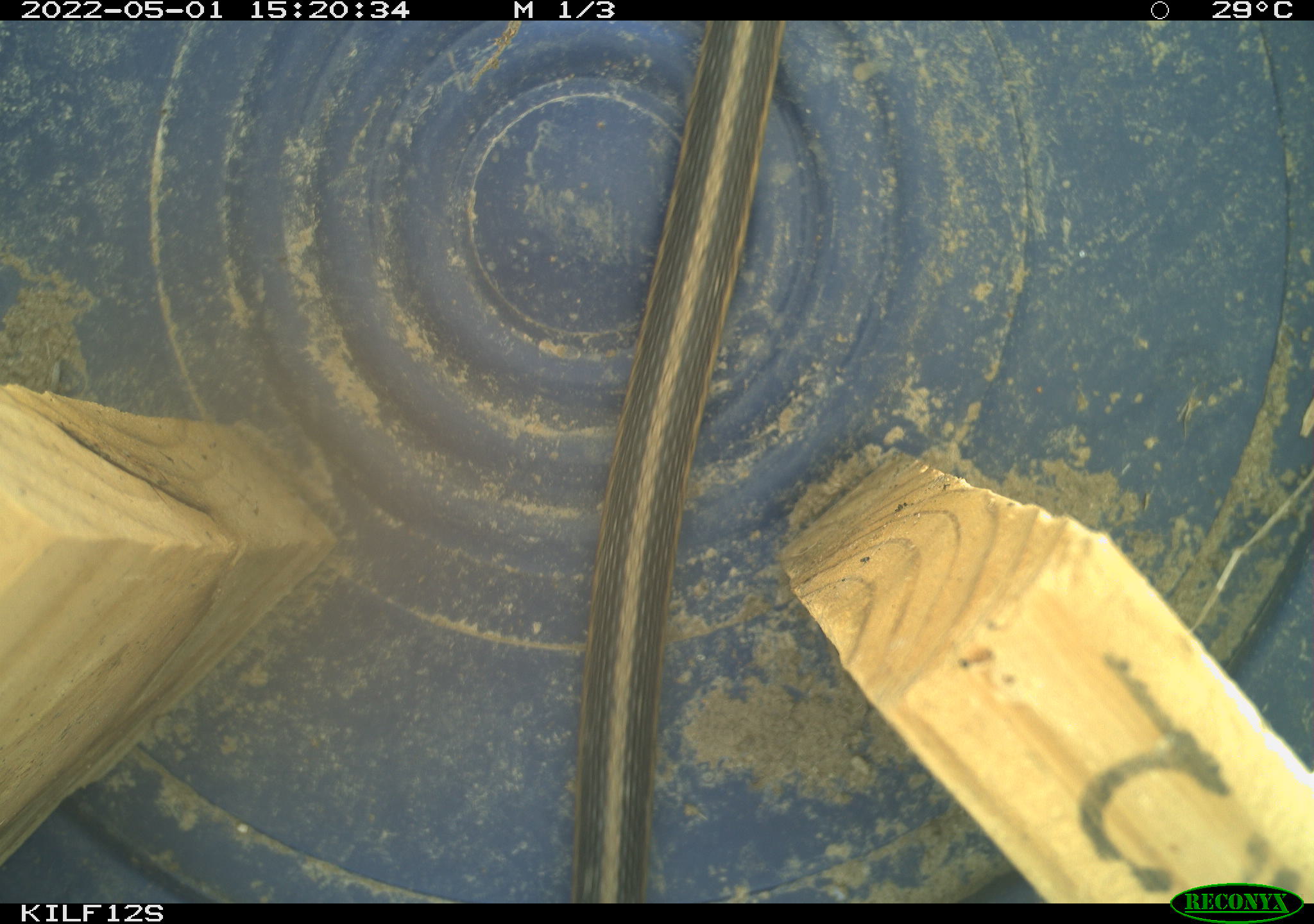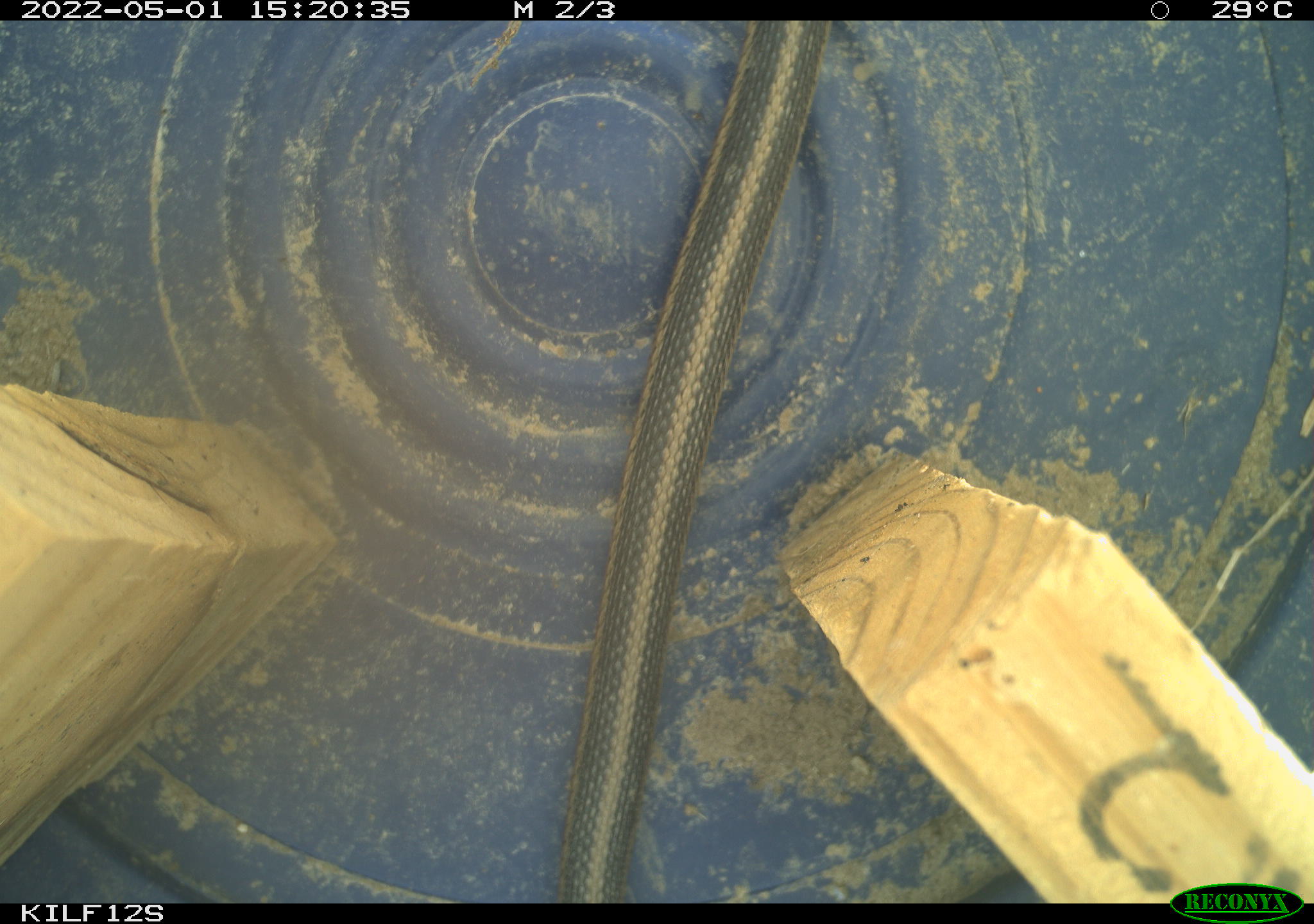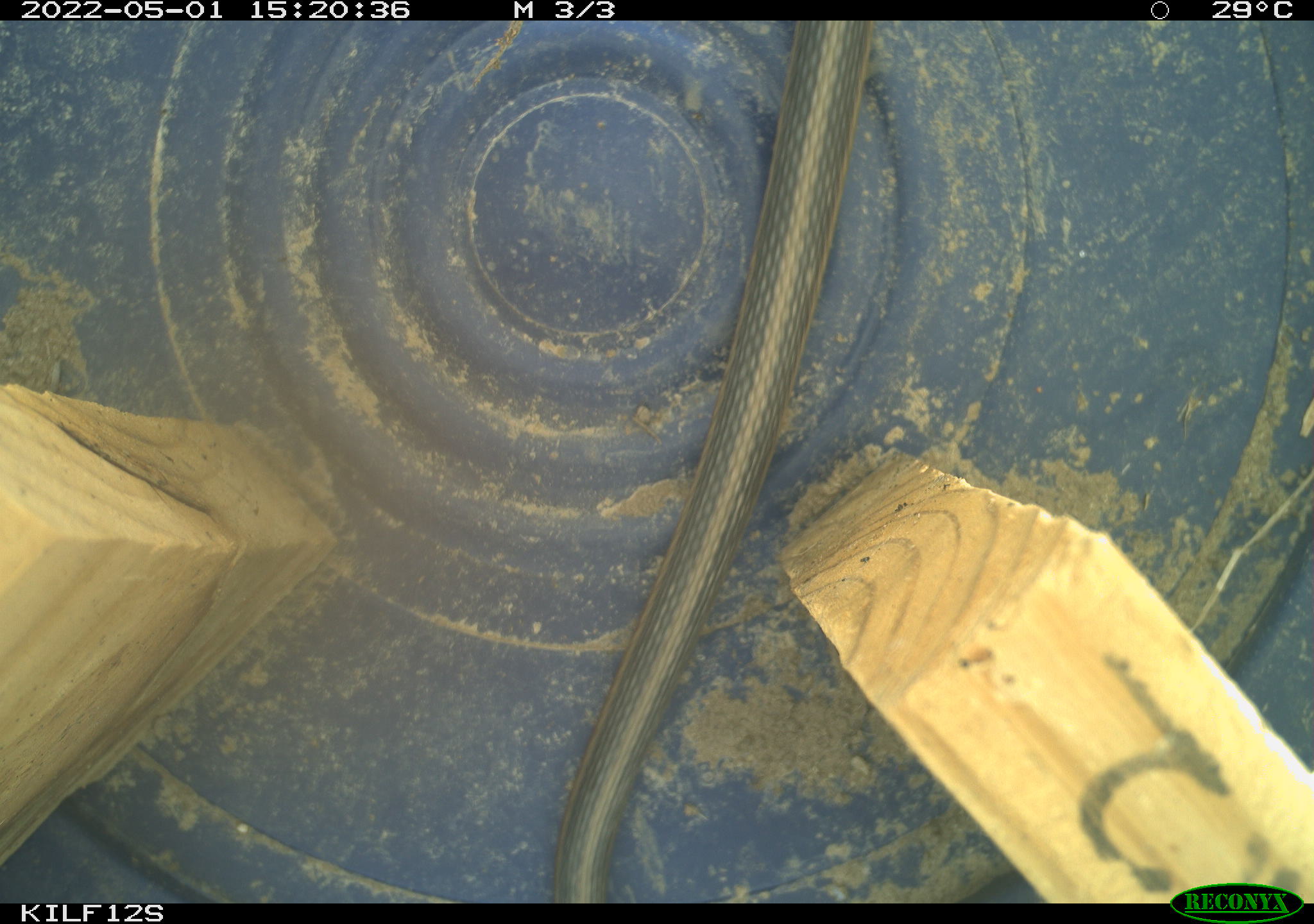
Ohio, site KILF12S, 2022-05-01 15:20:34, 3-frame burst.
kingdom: Animalia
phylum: Chordata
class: Reptilia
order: Squamata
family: Colubridae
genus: Thamnophis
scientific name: Thamnophis sirtalis sirtalis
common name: eastern gartersnake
Eastern gartersnake (Thamnophis sirtalis sirtalis).